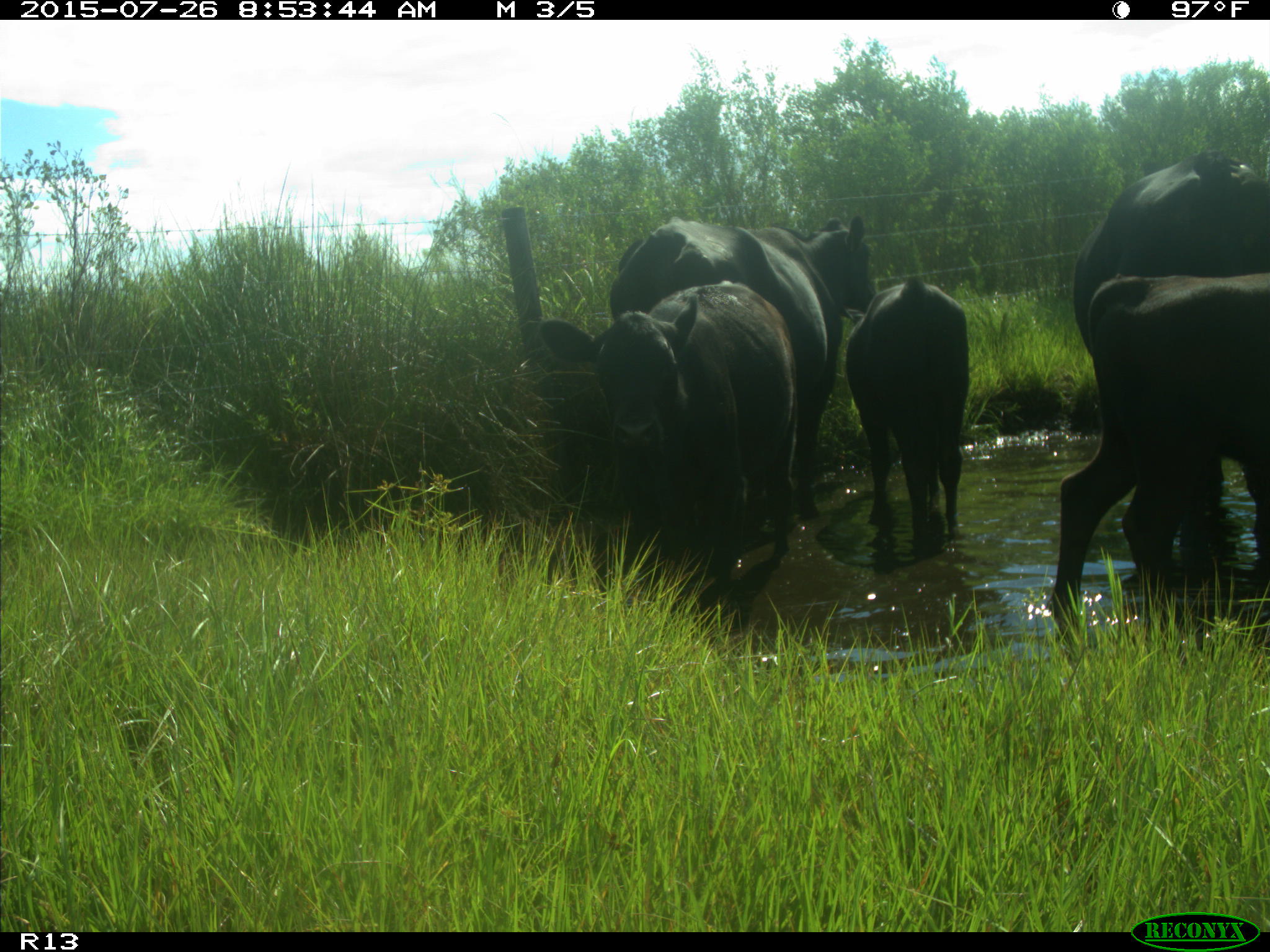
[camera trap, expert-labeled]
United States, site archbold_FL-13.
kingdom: Animalia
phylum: Chordata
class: Mammalia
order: Artiodactyla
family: Bovidae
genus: Bos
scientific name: Bos taurus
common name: domestic cow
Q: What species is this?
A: Bos taurus (domestic cow).